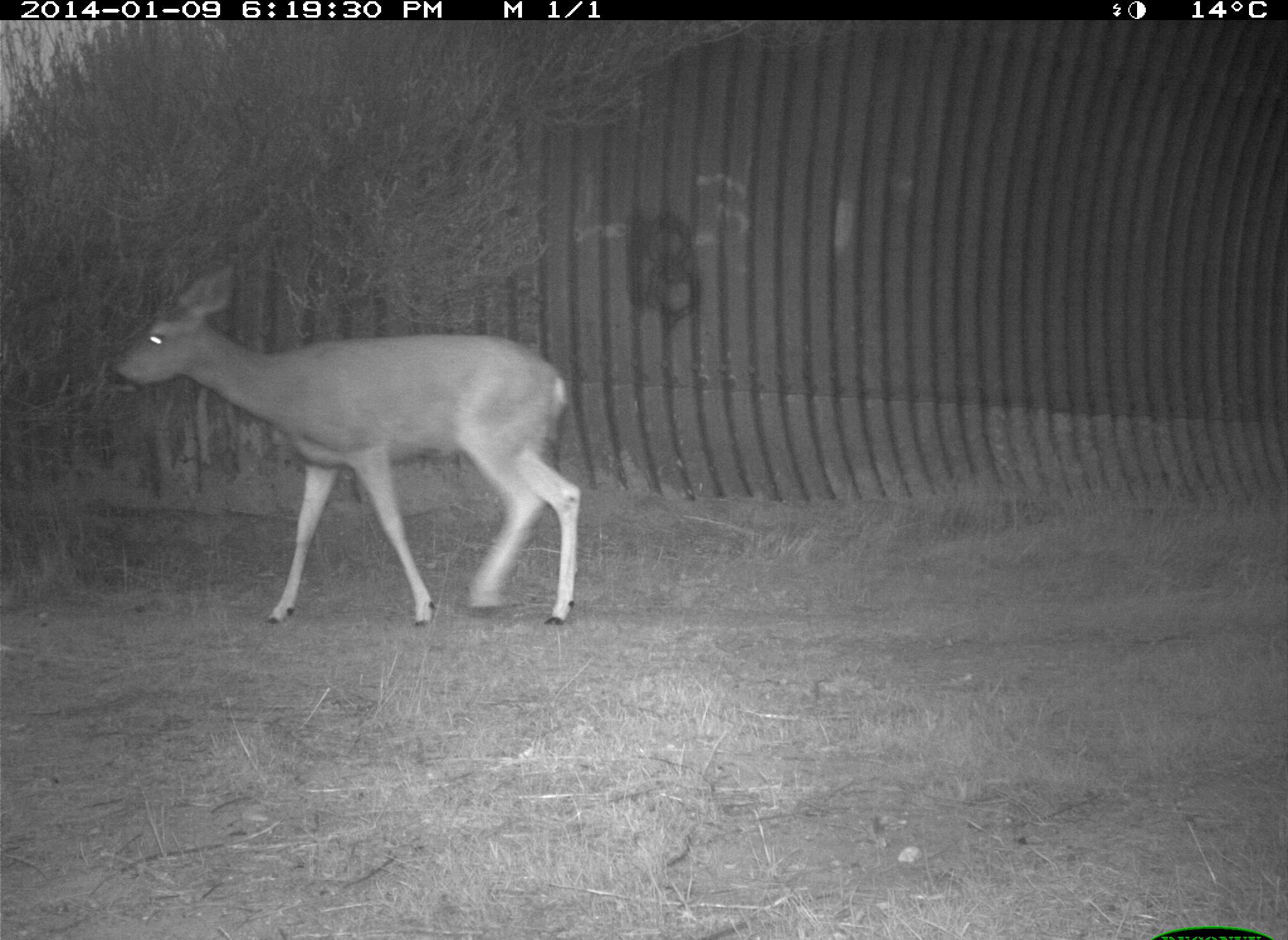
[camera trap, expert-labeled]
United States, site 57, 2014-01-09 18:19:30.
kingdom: Animalia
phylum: Chordata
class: Mammalia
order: Artiodactyla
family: Cervidae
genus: Odocoileus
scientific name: Odocoileus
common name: deer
Deer (Odocoileus).